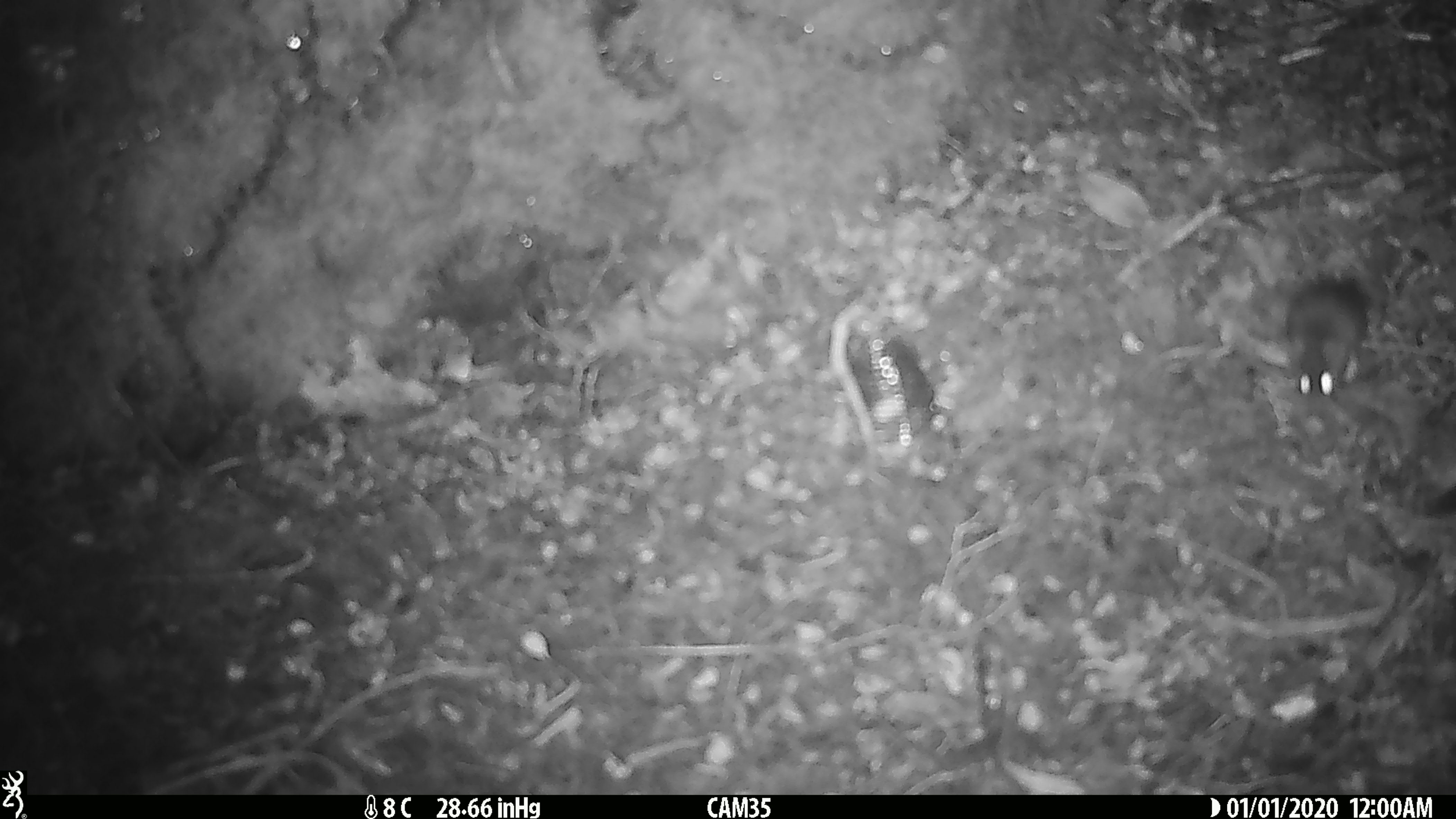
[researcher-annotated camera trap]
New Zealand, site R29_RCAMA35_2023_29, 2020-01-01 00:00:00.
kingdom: Animalia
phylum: Chordata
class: Mammalia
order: Rodentia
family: Muridae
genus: Mus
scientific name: Mus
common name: mouse